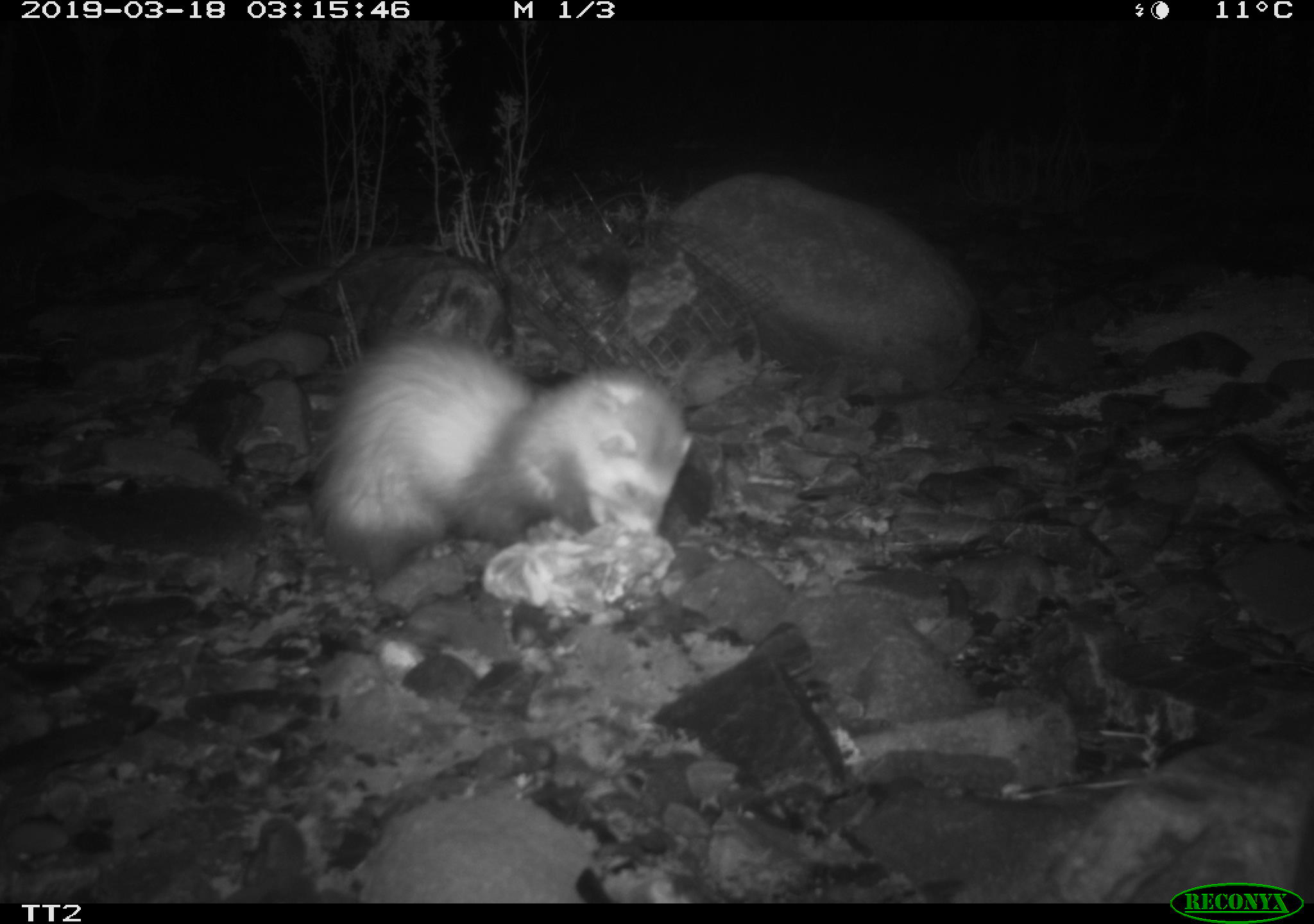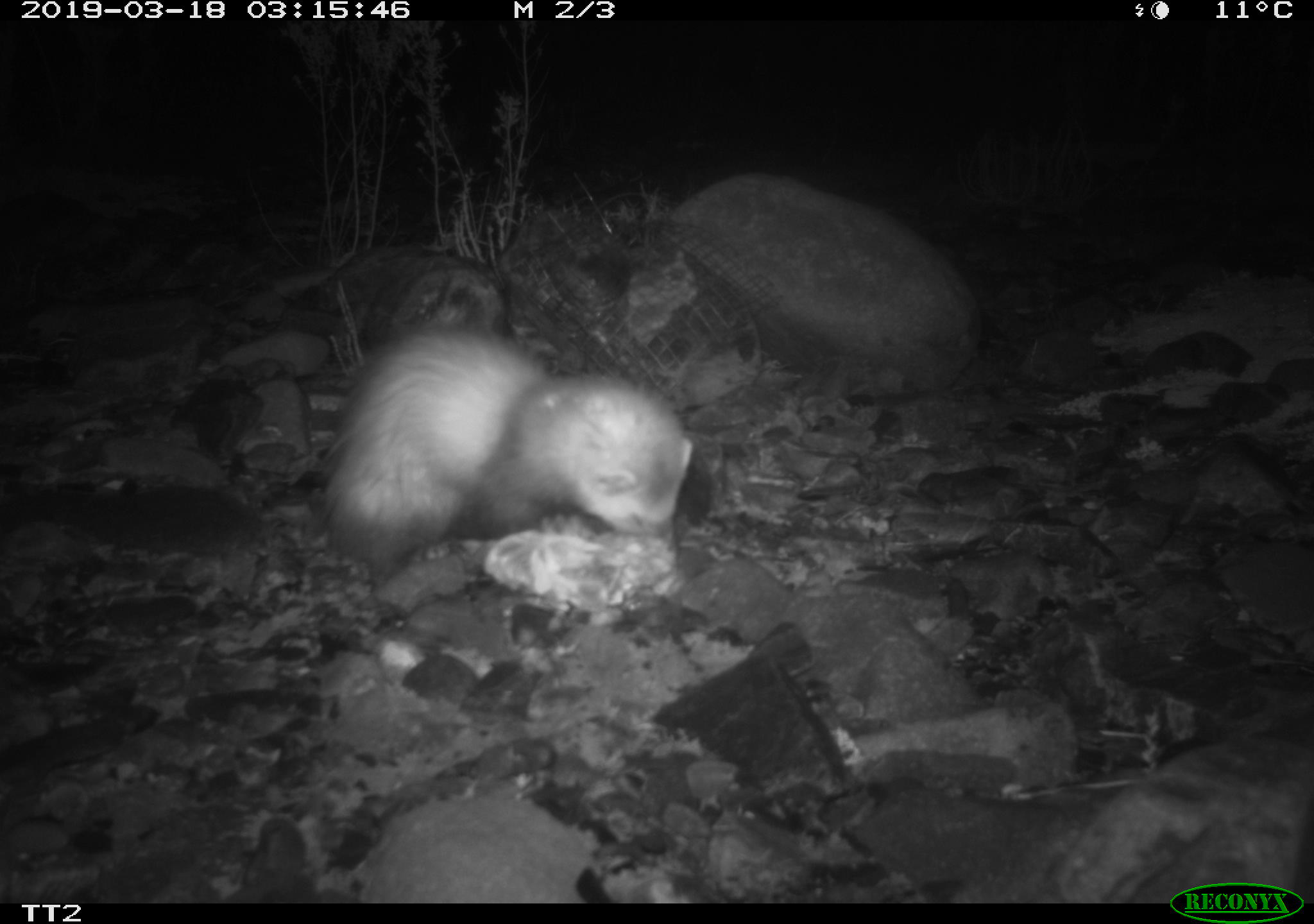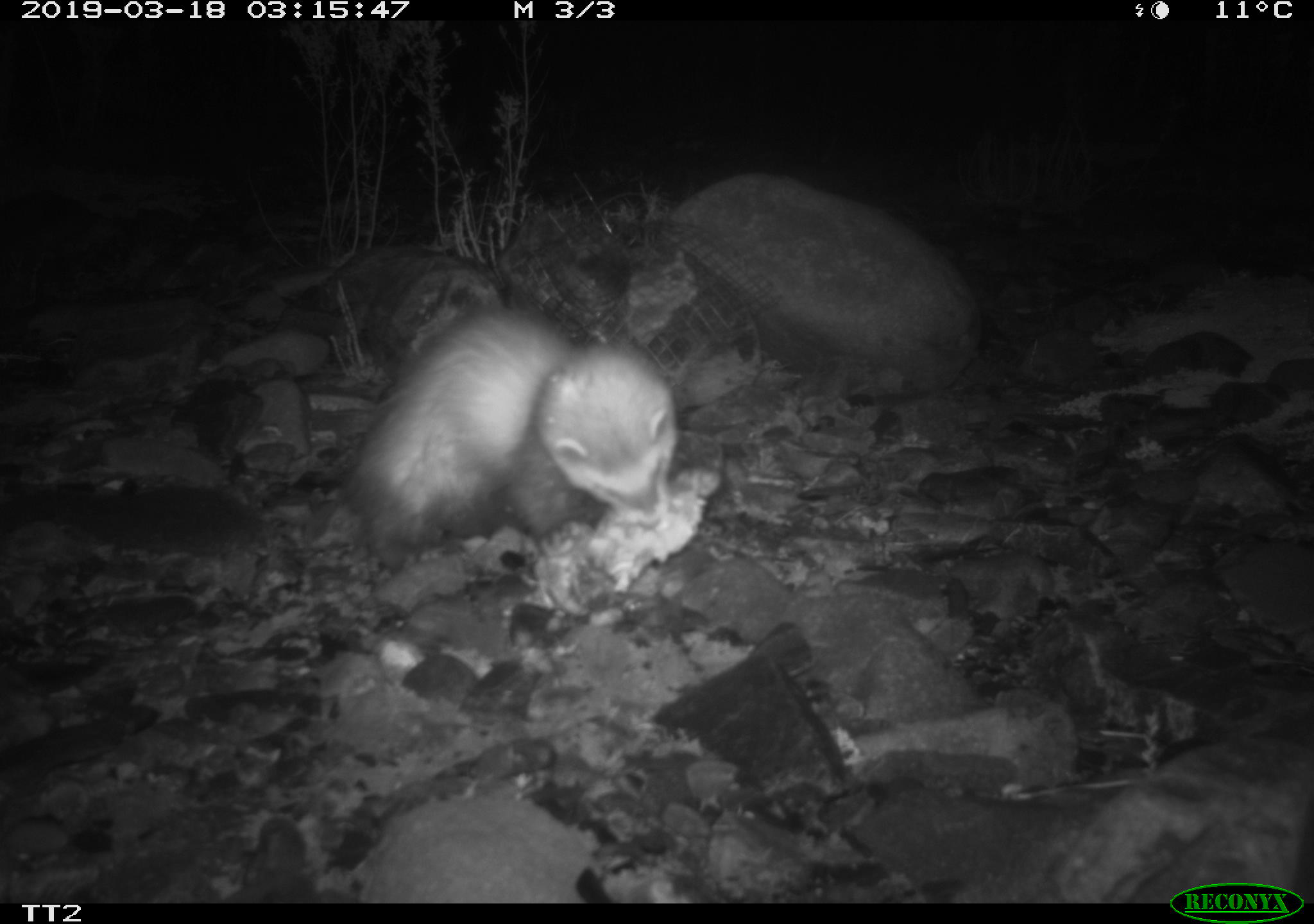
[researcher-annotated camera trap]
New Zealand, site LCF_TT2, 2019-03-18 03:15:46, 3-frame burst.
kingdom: Animalia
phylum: Chordata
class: Mammalia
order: Carnivora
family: Mustelidae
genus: Mustela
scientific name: Mustela furo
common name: ferret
Ferret (Mustela furo).